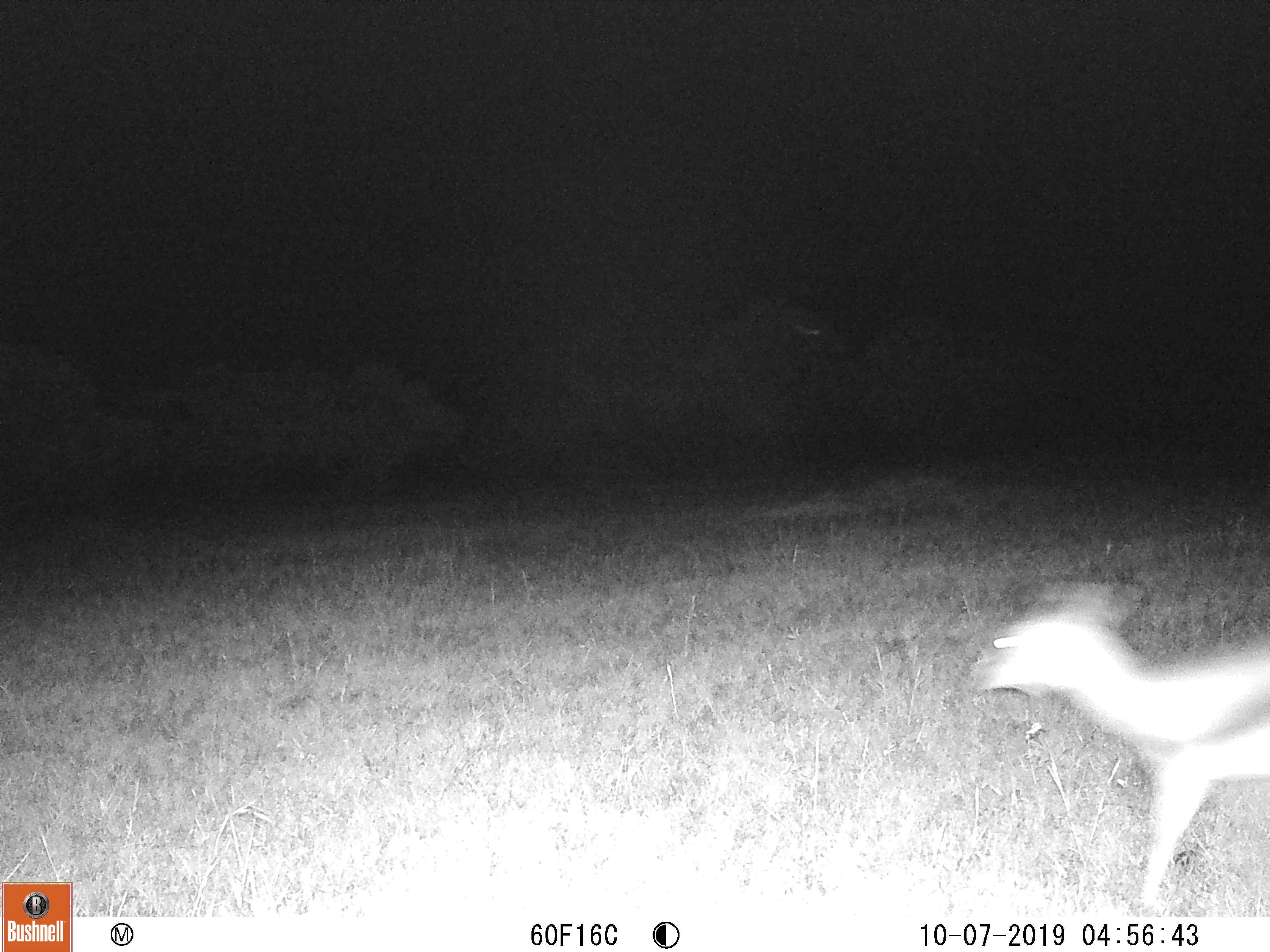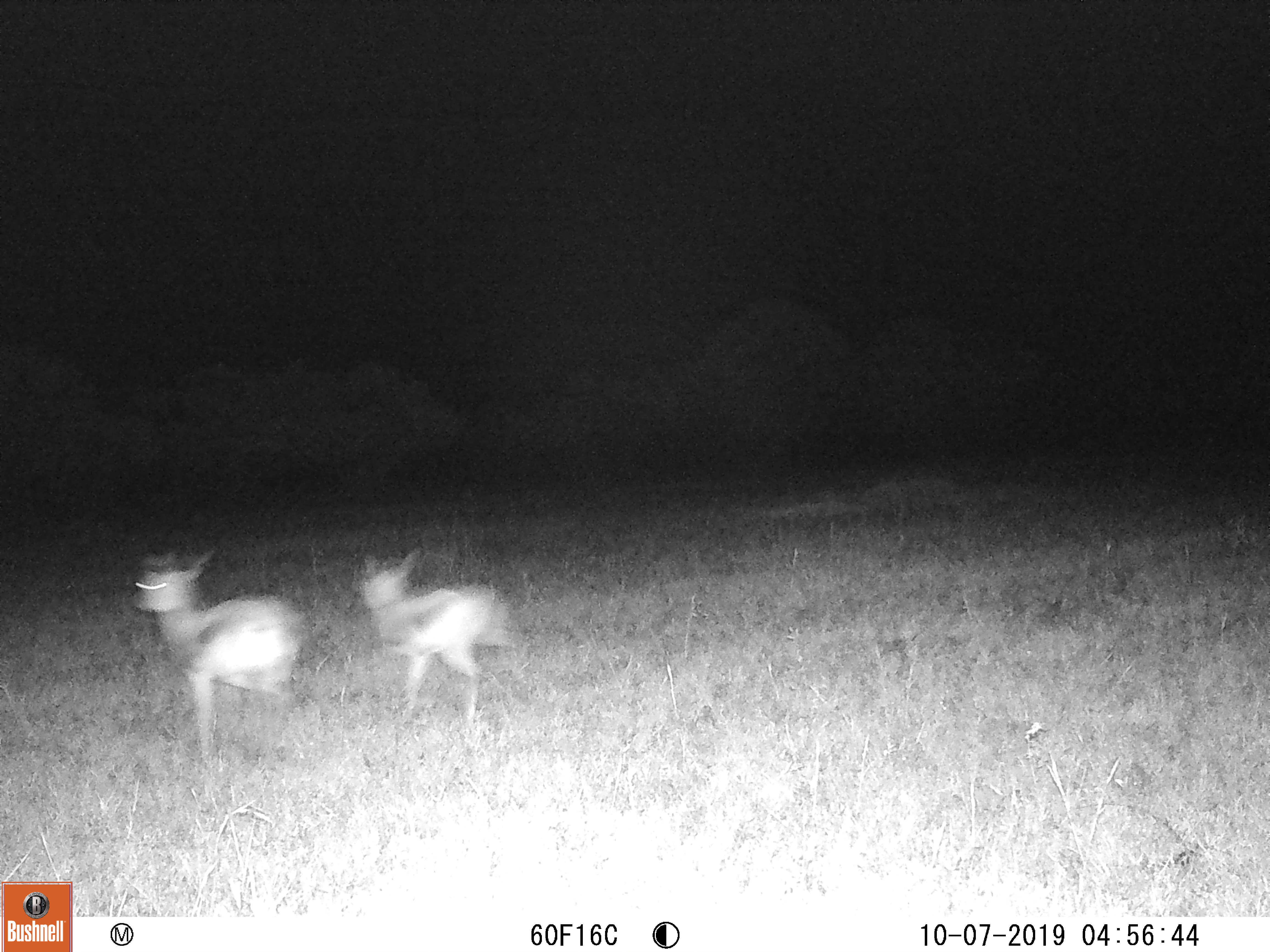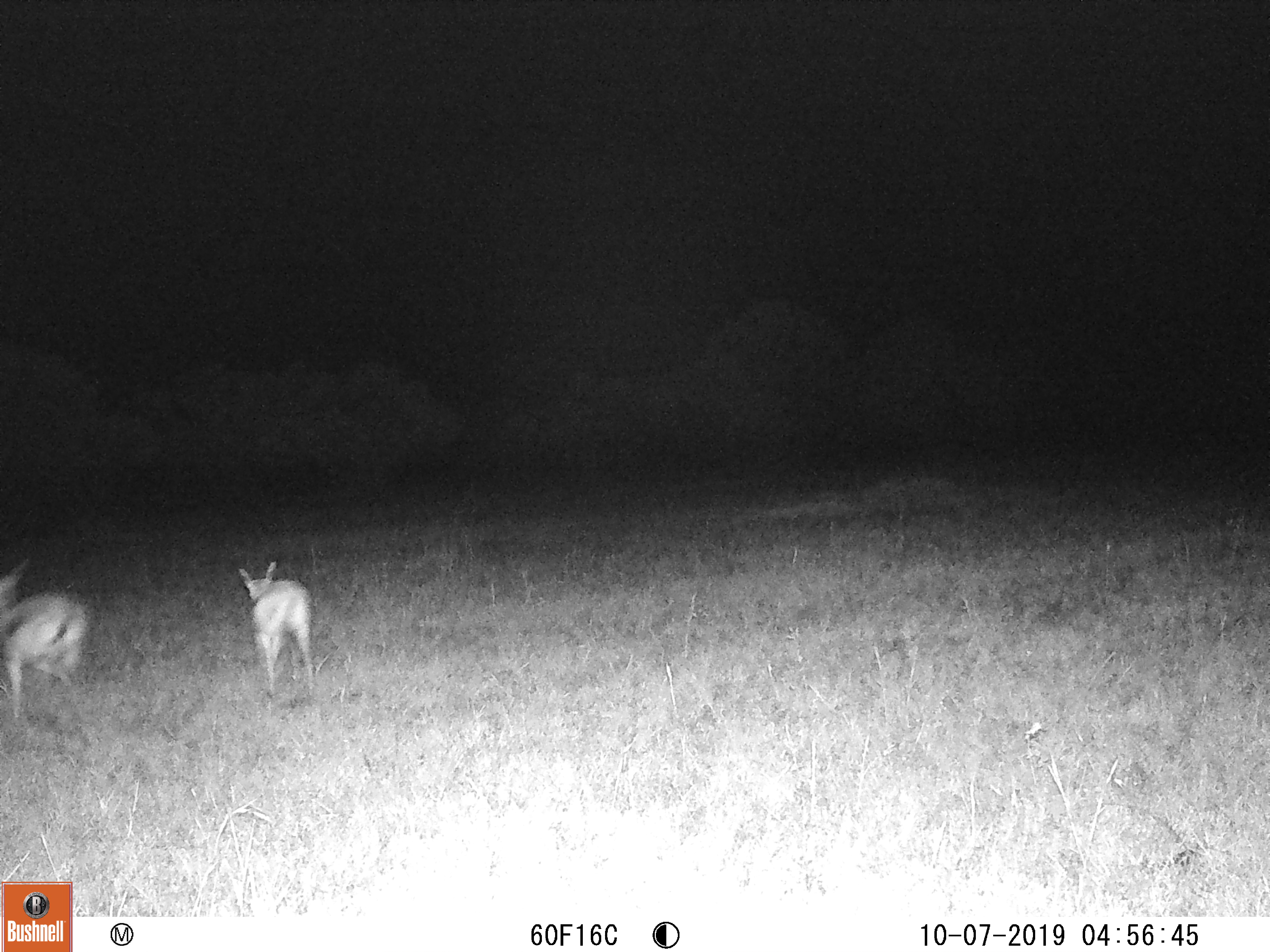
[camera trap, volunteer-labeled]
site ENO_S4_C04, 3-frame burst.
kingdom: Animalia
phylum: Chordata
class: Mammalia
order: Artiodactyla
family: Bovidae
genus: Eudorcas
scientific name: Eudorcas thomsonii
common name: thomson's gazelle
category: gazellethomsons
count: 2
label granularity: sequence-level